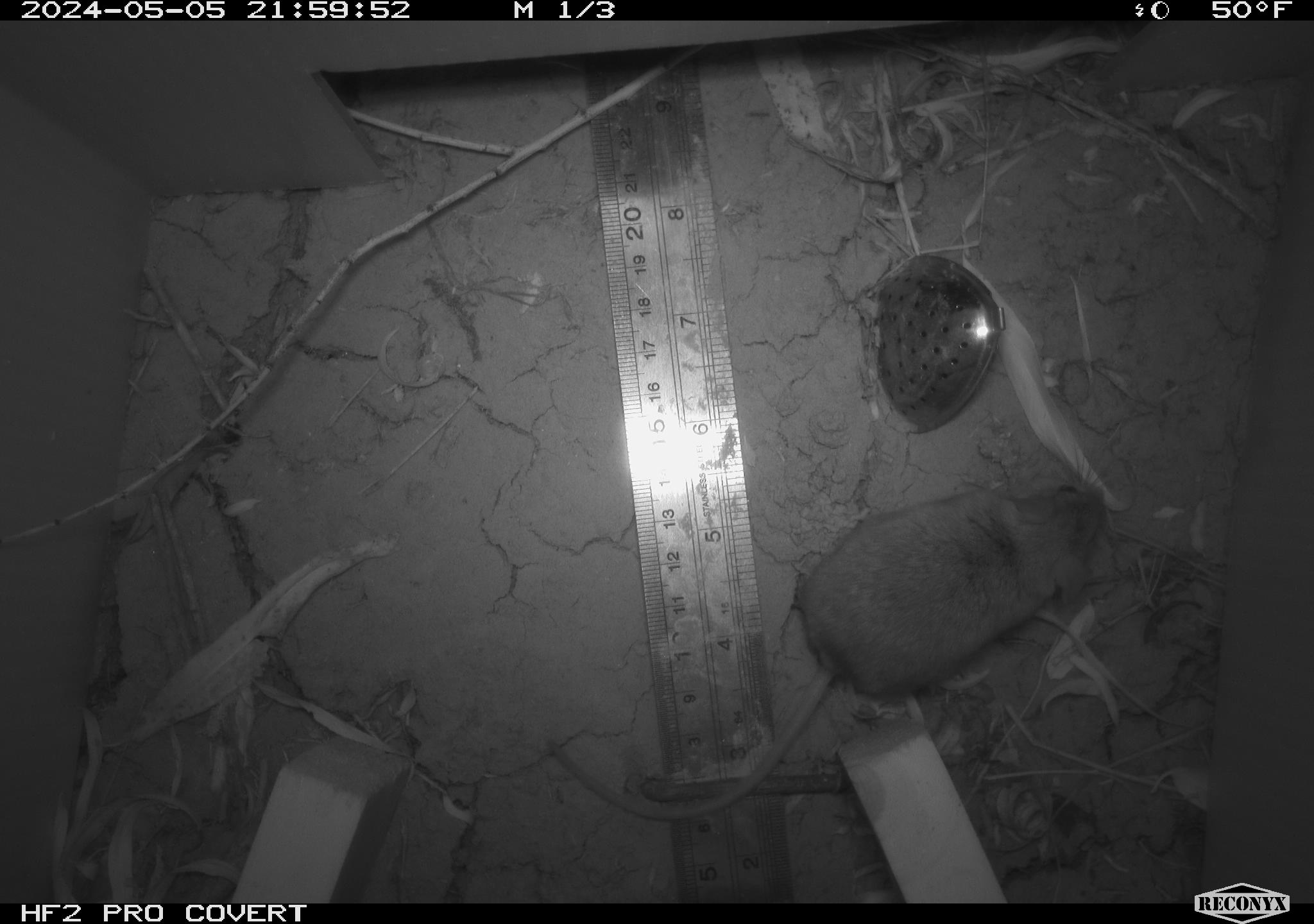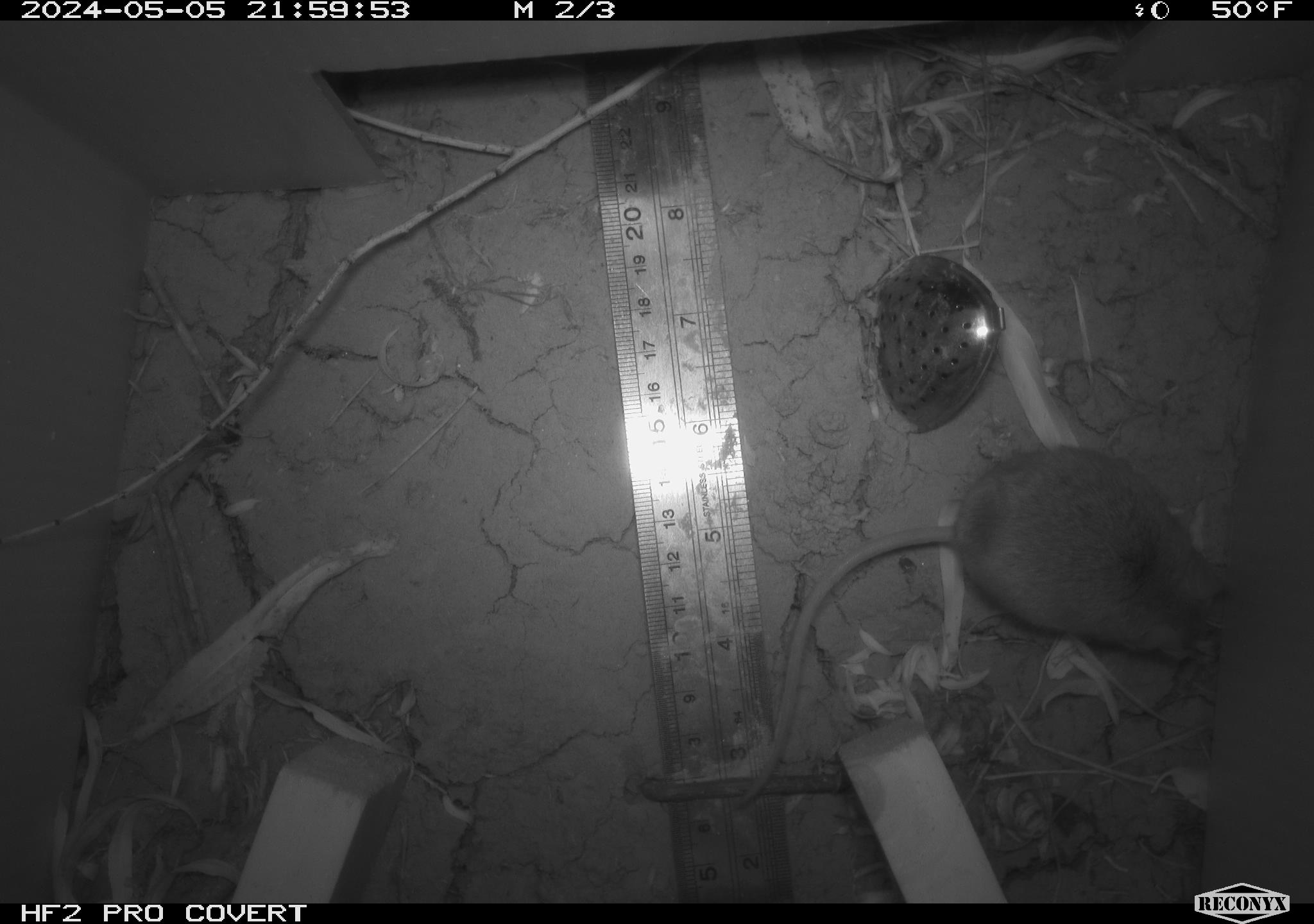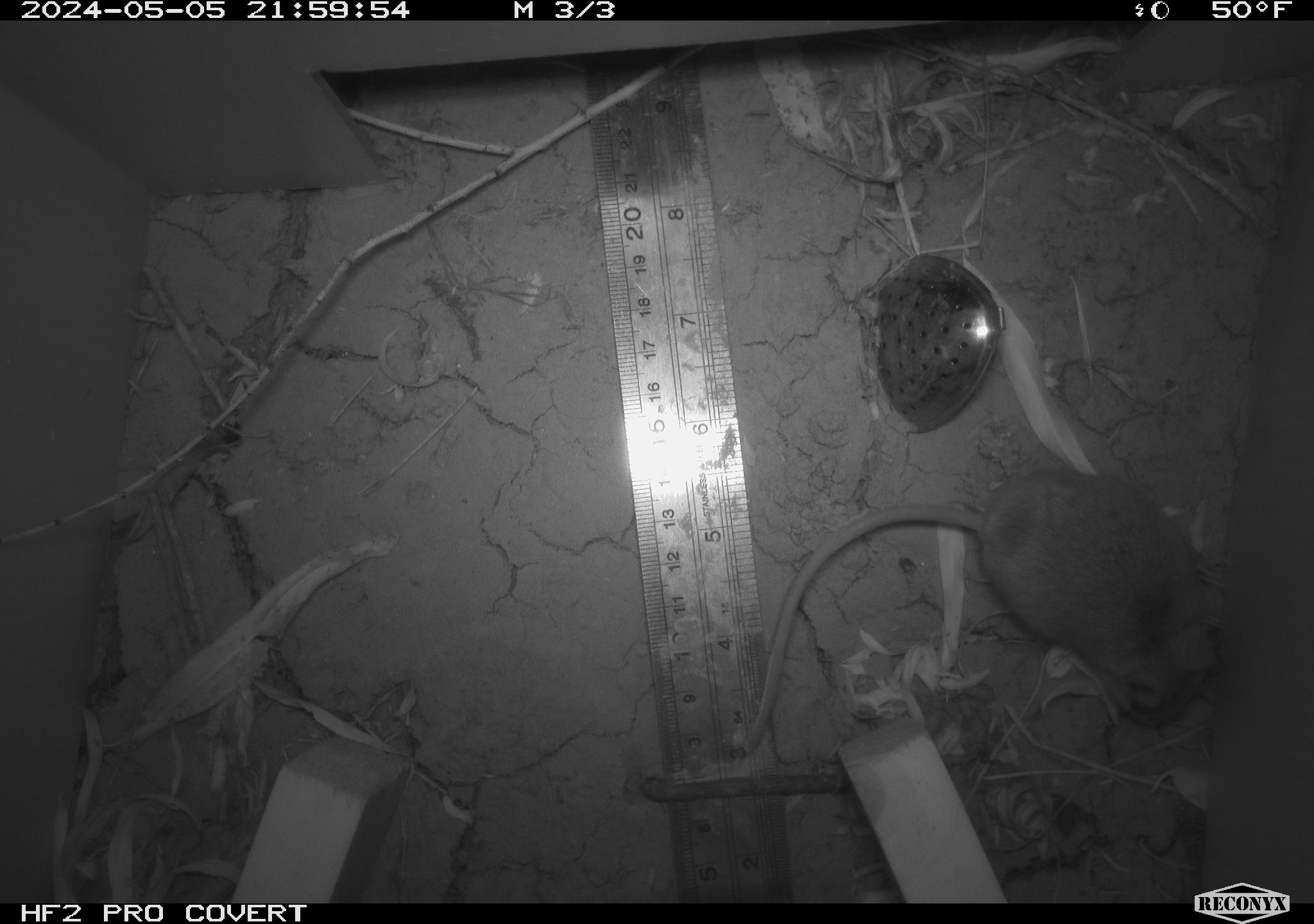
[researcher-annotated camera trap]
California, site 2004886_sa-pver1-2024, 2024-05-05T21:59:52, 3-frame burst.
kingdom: Animalia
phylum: Chordata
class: Mammalia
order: Rodentia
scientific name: Rodentia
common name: mouse species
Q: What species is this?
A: Mouse species (Rodentia).